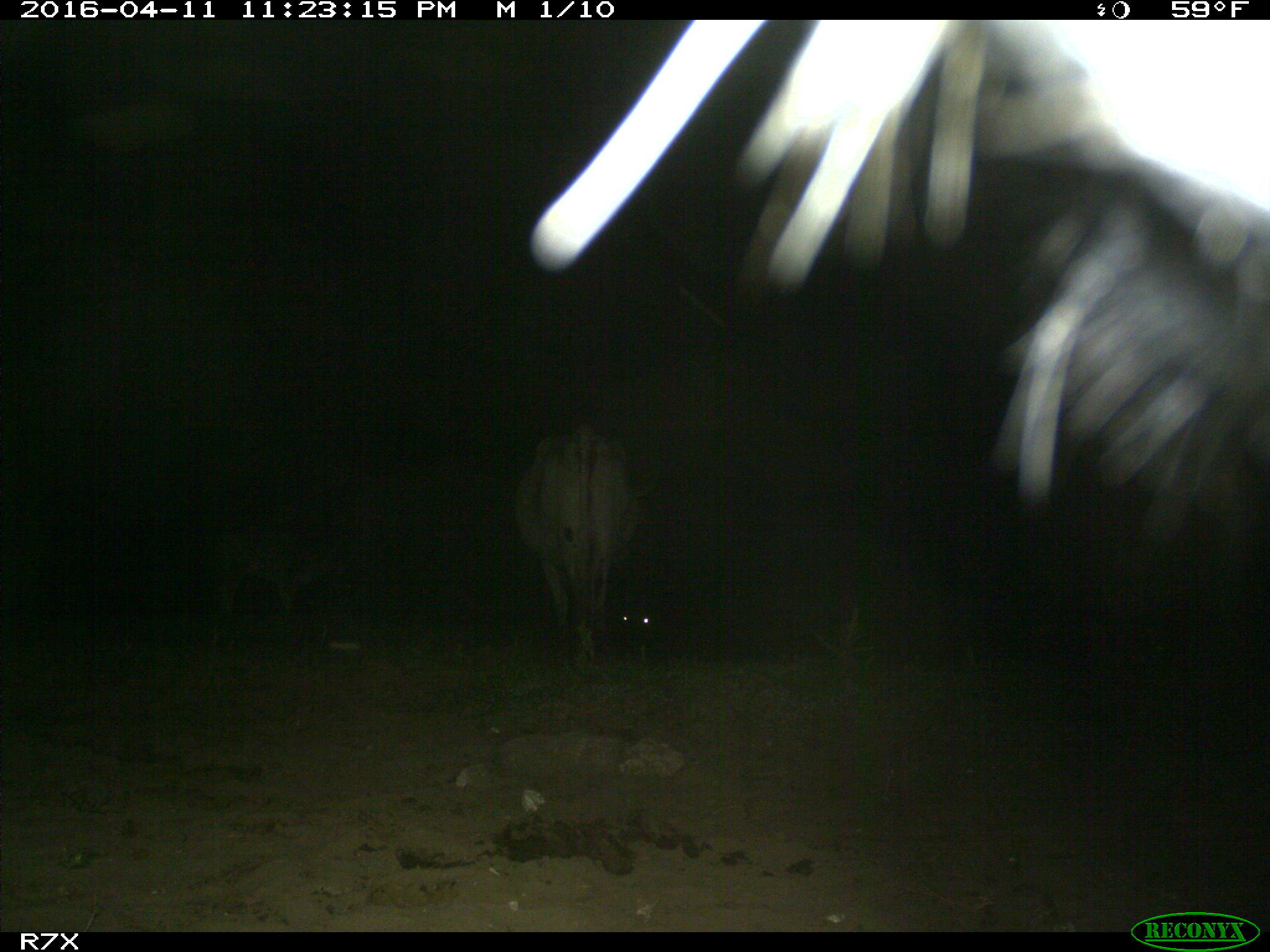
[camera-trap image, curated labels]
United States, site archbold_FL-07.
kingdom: Animalia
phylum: Chordata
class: Mammalia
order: Artiodactyla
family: Bovidae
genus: Bos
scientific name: Bos taurus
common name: domestic cow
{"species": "Bos taurus (domestic cow)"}